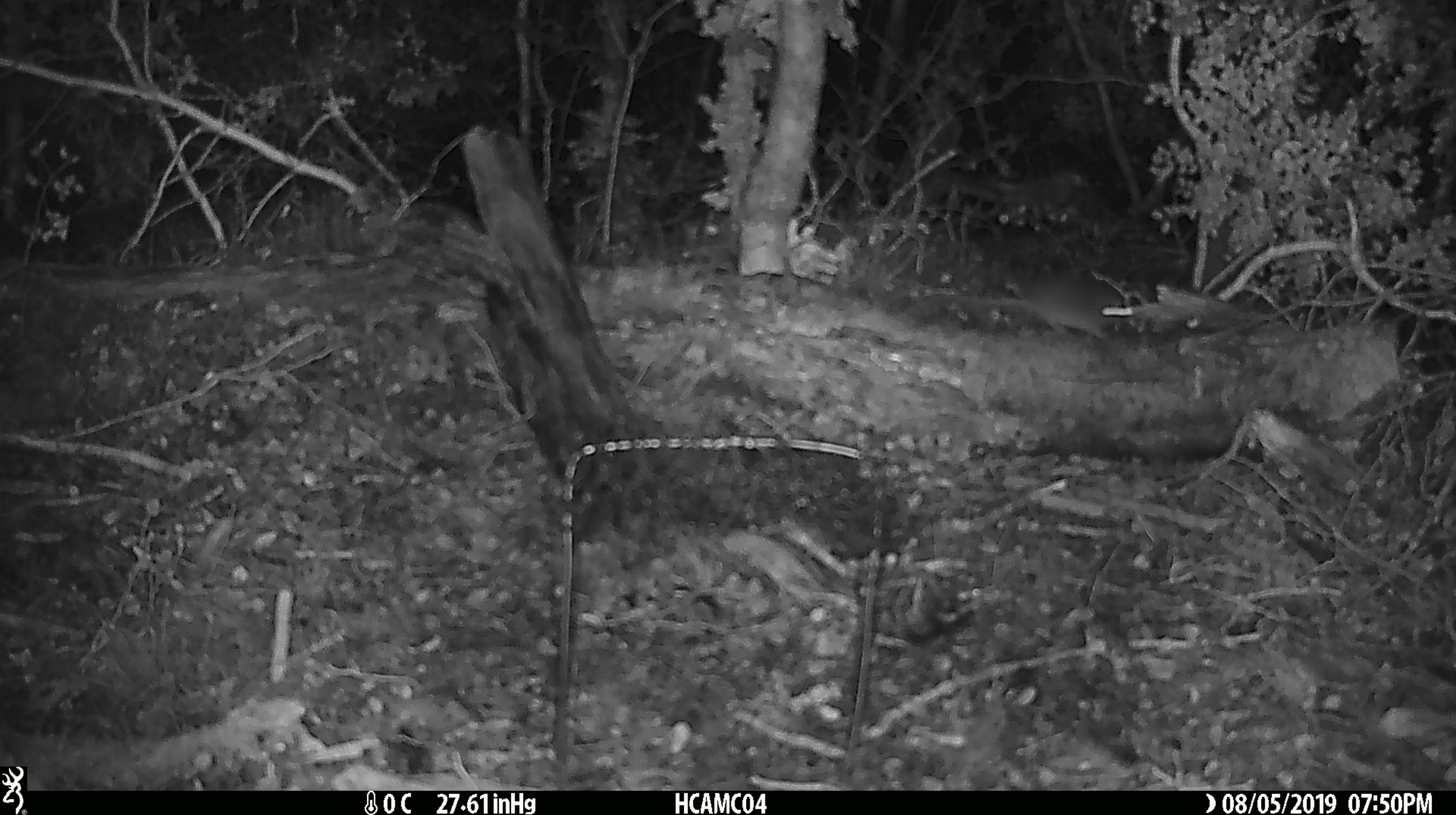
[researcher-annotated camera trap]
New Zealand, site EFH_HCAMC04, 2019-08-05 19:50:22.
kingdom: Animalia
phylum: Chordata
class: Mammalia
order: Rodentia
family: Muridae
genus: Mus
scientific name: Mus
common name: mouse